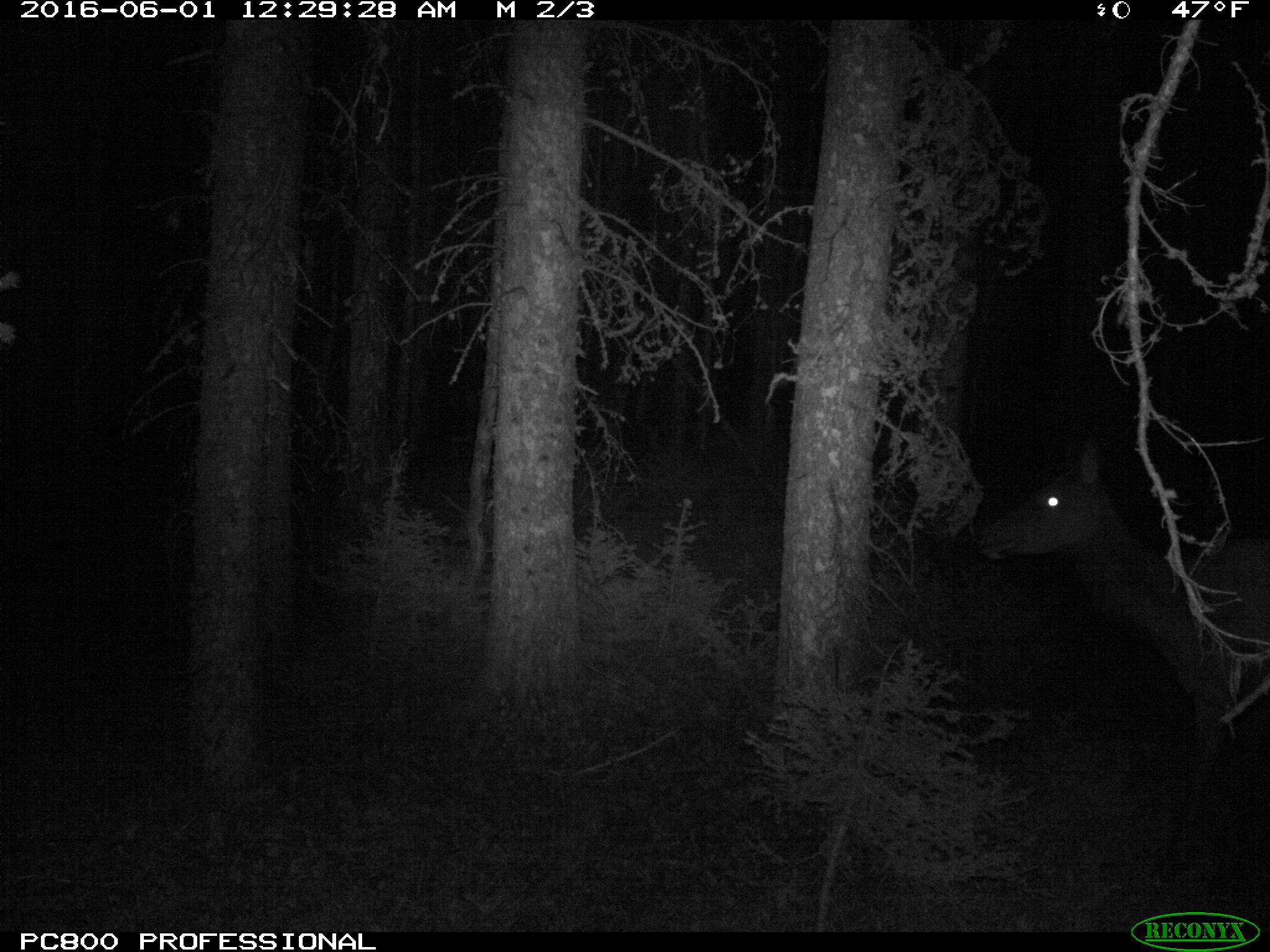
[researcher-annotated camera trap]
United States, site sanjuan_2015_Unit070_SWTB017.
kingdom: Animalia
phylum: Chordata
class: Mammalia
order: Artiodactyla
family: Cervidae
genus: Cervus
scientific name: Cervus elaphus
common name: red deer